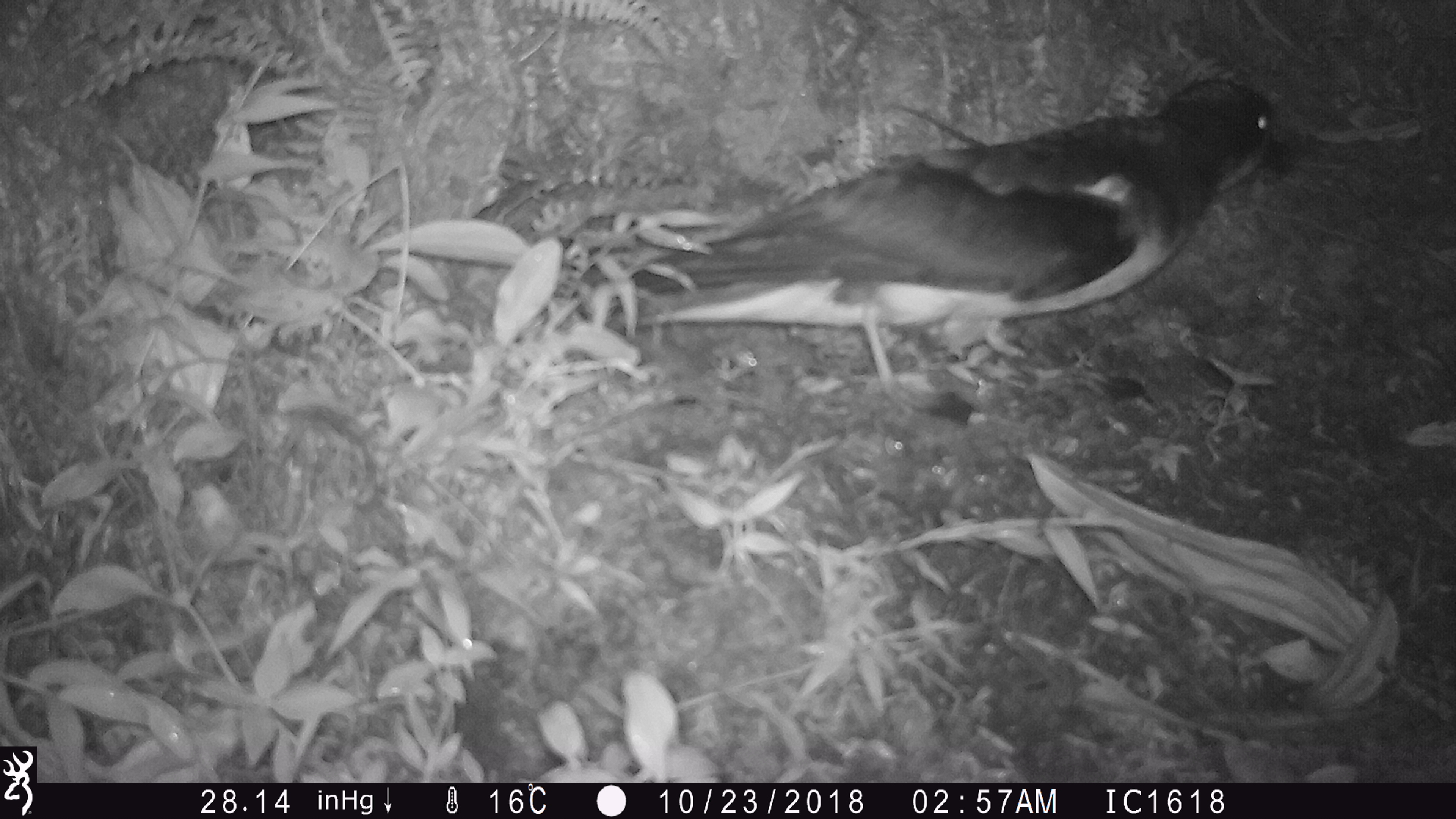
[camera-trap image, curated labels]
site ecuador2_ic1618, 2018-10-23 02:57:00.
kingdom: Animalia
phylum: Chordata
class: Aves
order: Procellariiformes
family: Procellariidae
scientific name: Procellariidae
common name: petrel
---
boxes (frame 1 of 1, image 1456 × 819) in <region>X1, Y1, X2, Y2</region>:
petrel: <region>615, 76, 1298, 434</region>